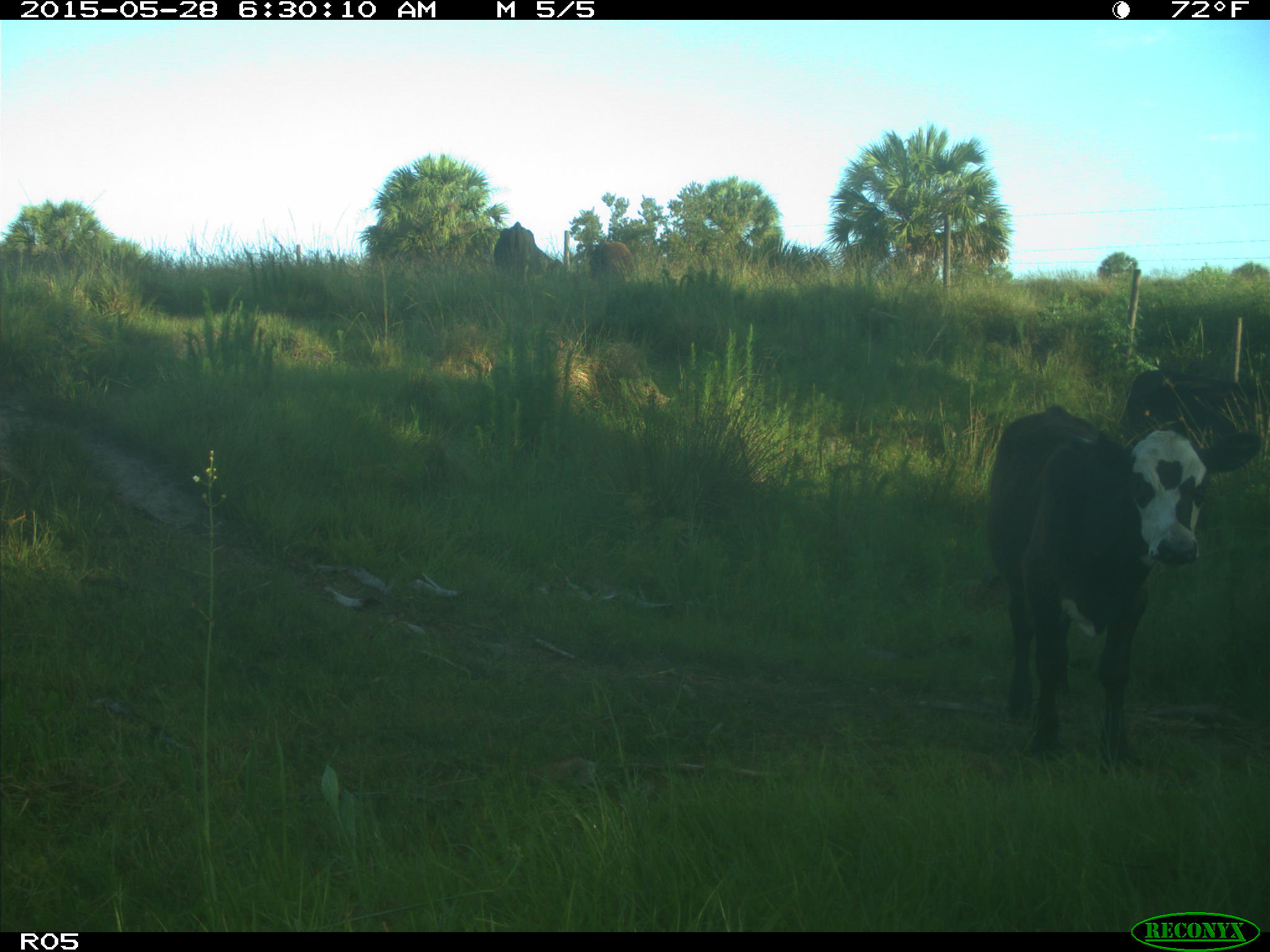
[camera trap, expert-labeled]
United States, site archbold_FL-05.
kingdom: Animalia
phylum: Chordata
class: Mammalia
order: Artiodactyla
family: Bovidae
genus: Bos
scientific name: Bos taurus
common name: domestic cow